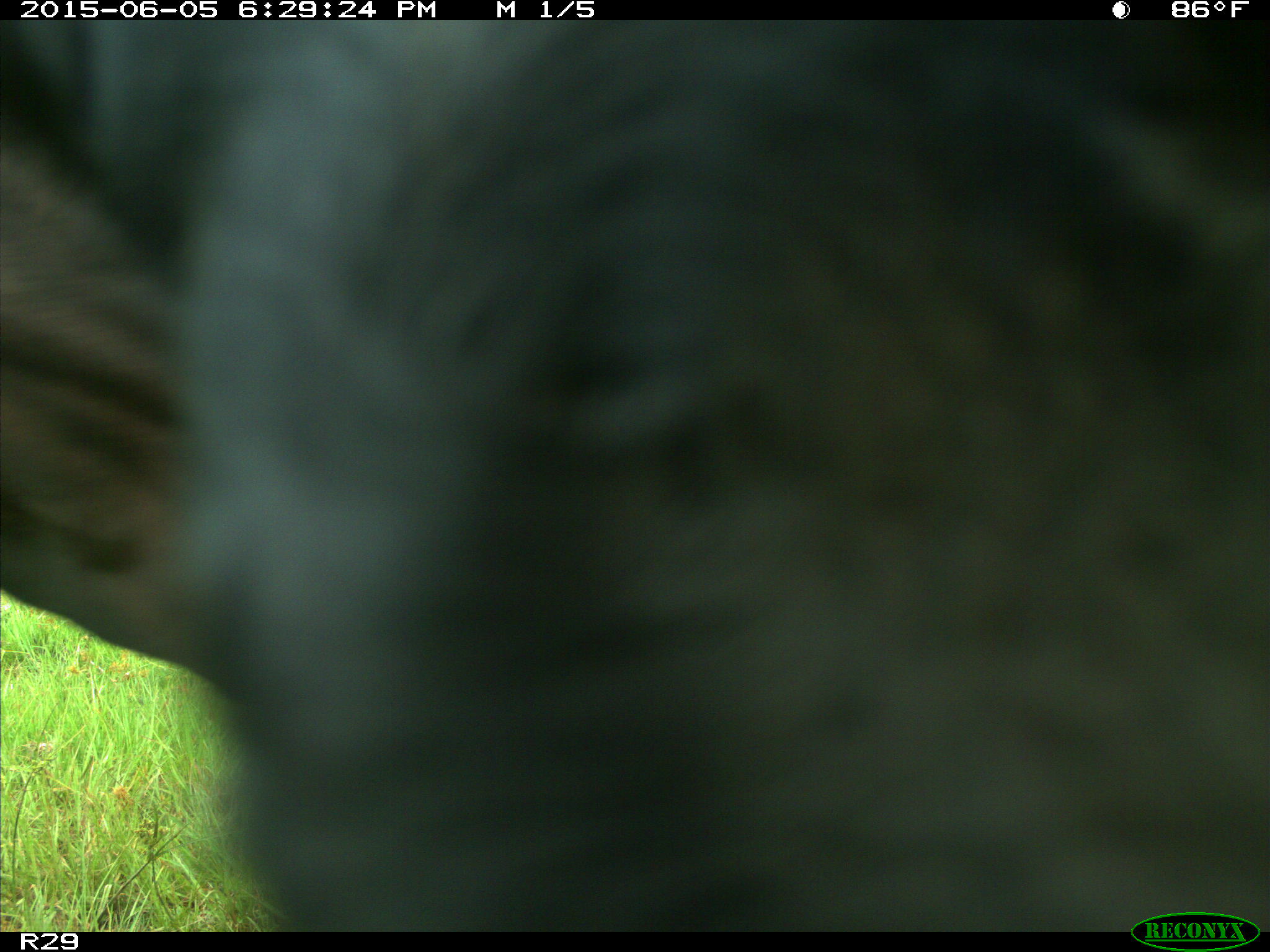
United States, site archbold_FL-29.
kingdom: Animalia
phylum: Chordata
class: Mammalia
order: Artiodactyla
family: Bovidae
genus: Bos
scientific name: Bos taurus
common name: domestic cow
Bos taurus (domestic cow).